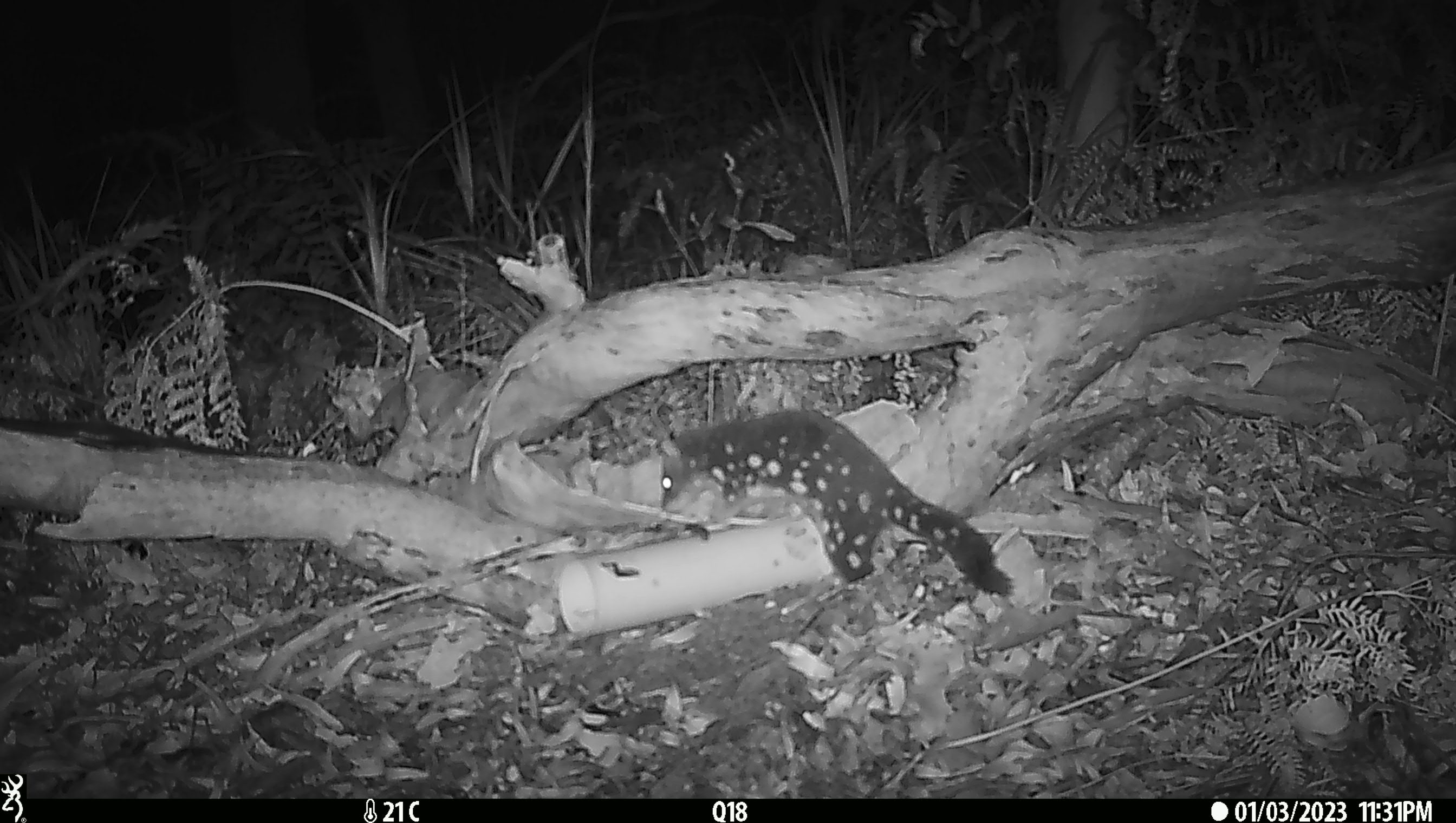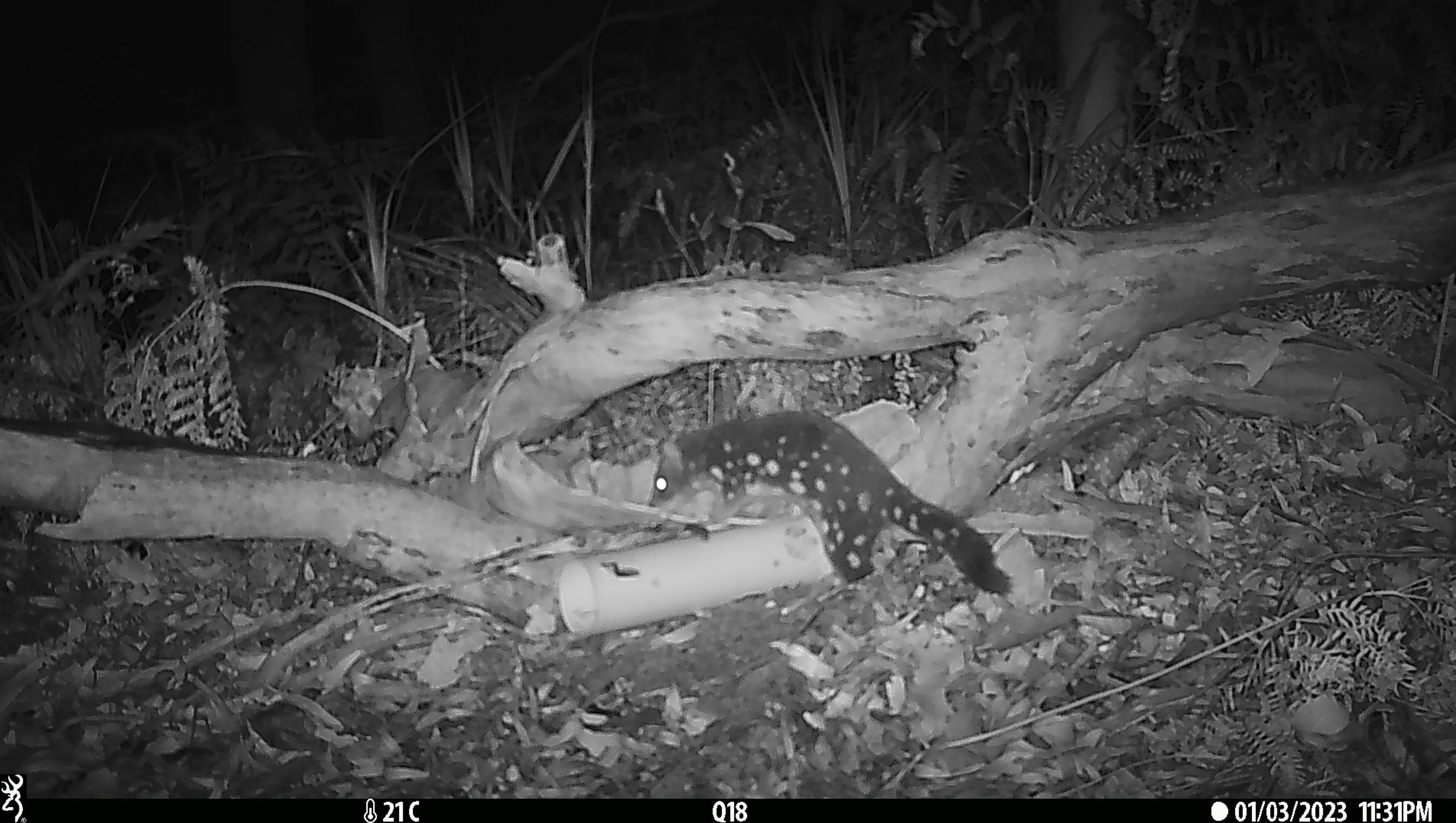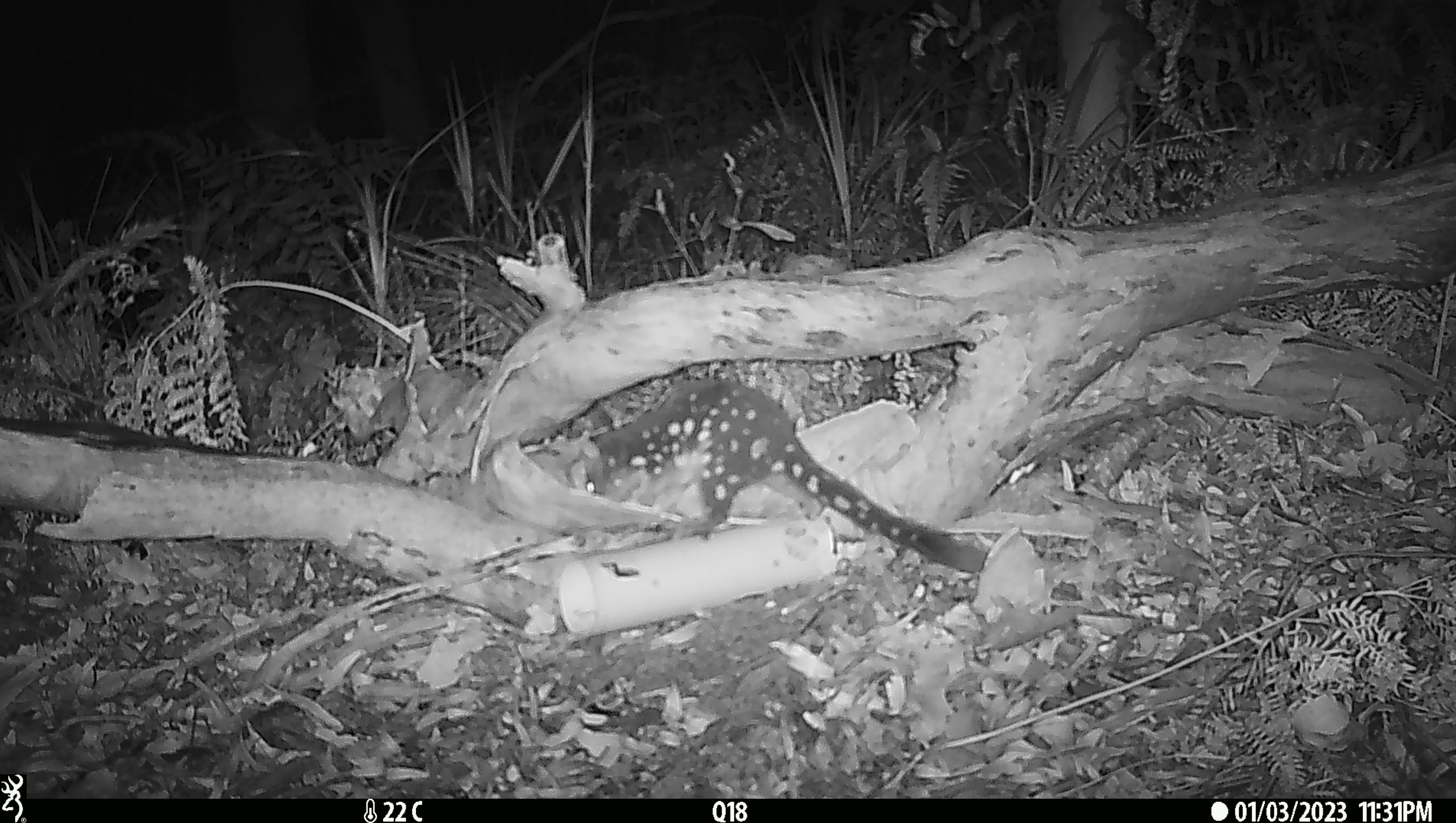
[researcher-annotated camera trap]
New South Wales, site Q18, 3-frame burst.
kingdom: Animalia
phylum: Chordata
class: Mammalia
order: Dasyuromorphia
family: Dasyuridae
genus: Dasyurus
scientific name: Dasyurus maculatus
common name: spotted-tailed quoll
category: quoll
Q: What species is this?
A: Quoll (spotted-tailed quoll) (Dasyurus maculatus).